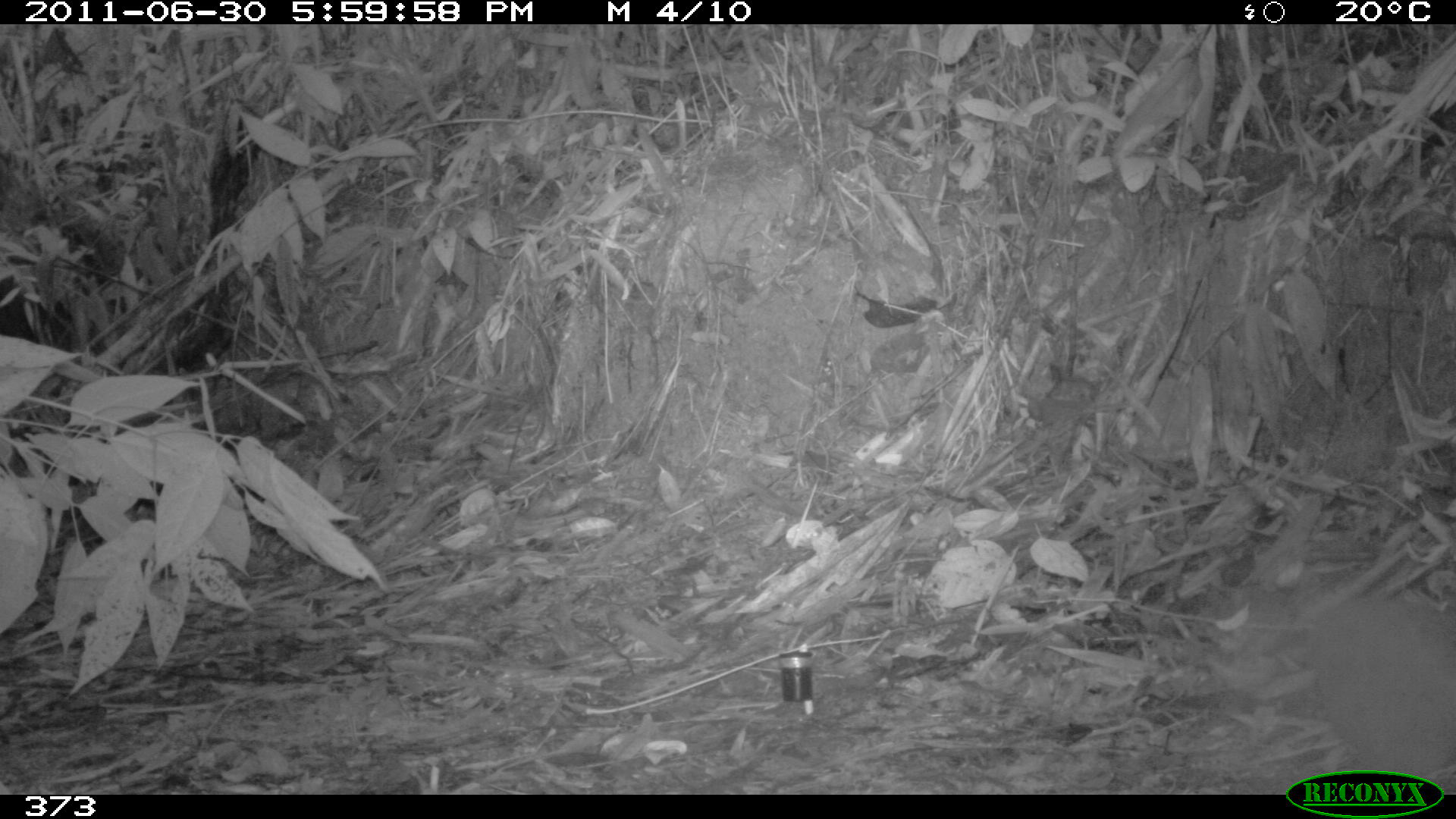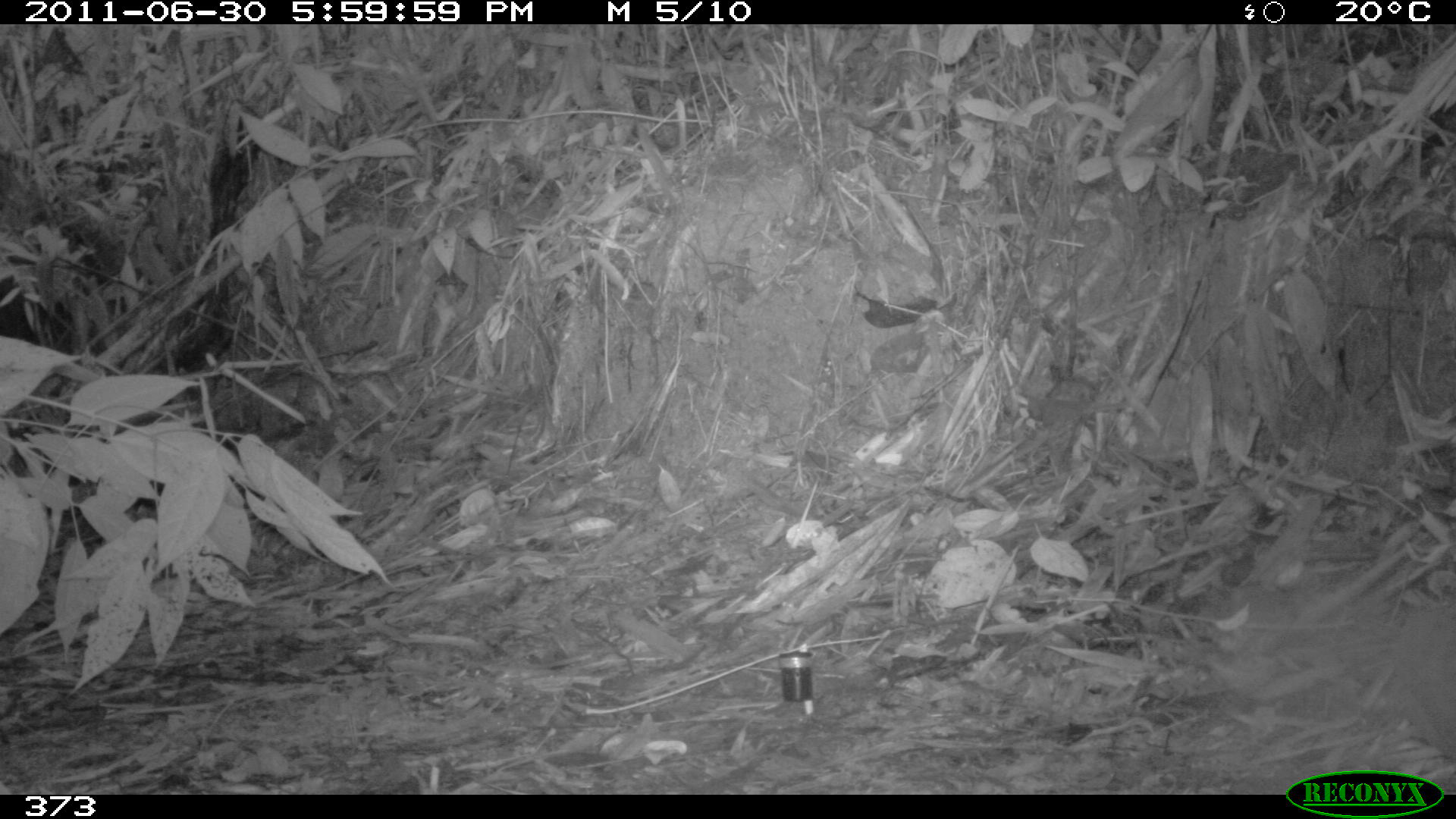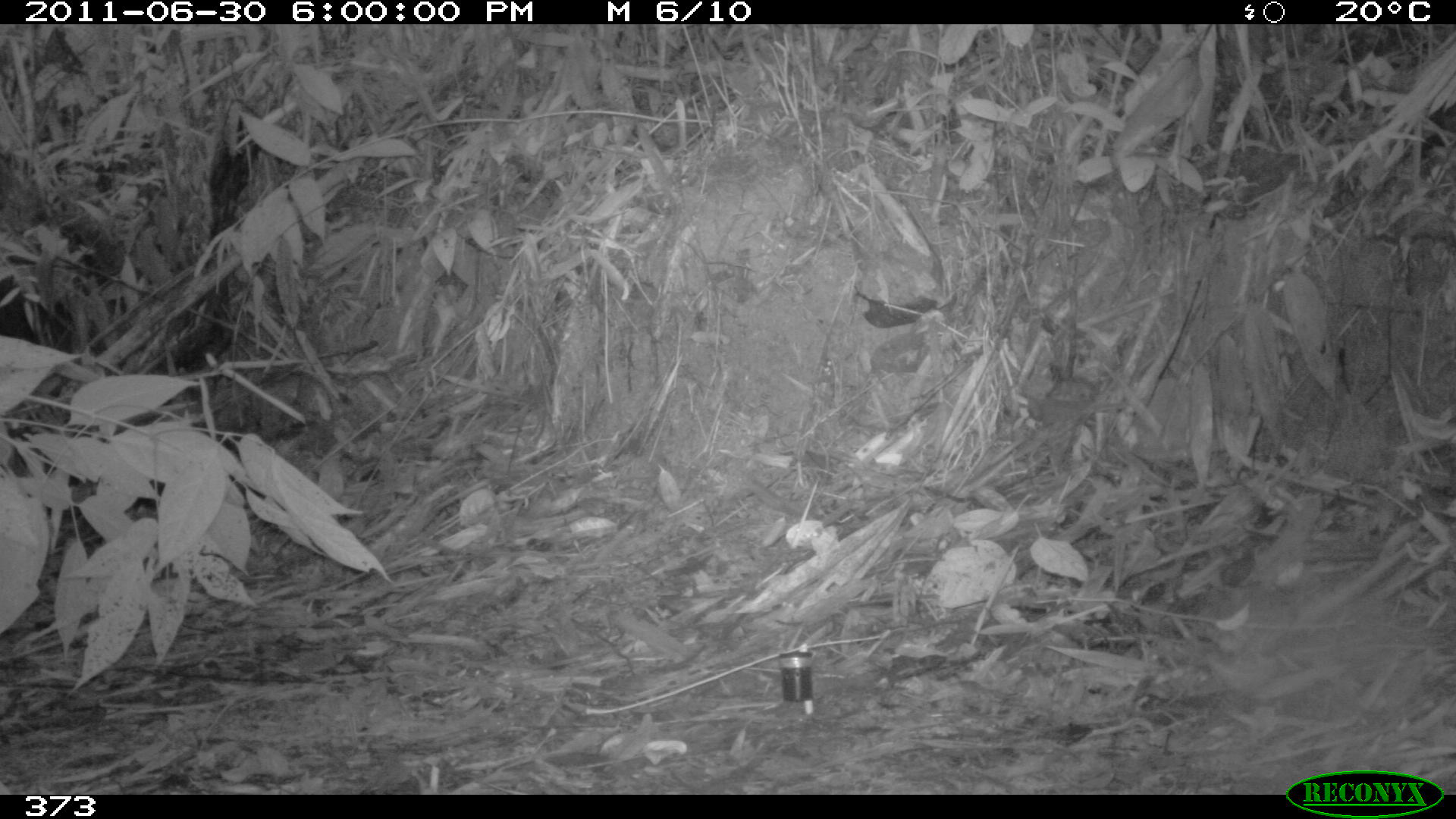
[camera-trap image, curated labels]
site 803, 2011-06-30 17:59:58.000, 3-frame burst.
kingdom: Animalia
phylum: Chordata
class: Aves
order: Galliformes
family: Phasianidae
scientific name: Phasianidae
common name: quails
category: quail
Quail (quails) (Phasianidae).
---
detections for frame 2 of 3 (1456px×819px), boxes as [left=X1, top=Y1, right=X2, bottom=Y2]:
quail: [left=1394, top=587, right=1456, bottom=772]